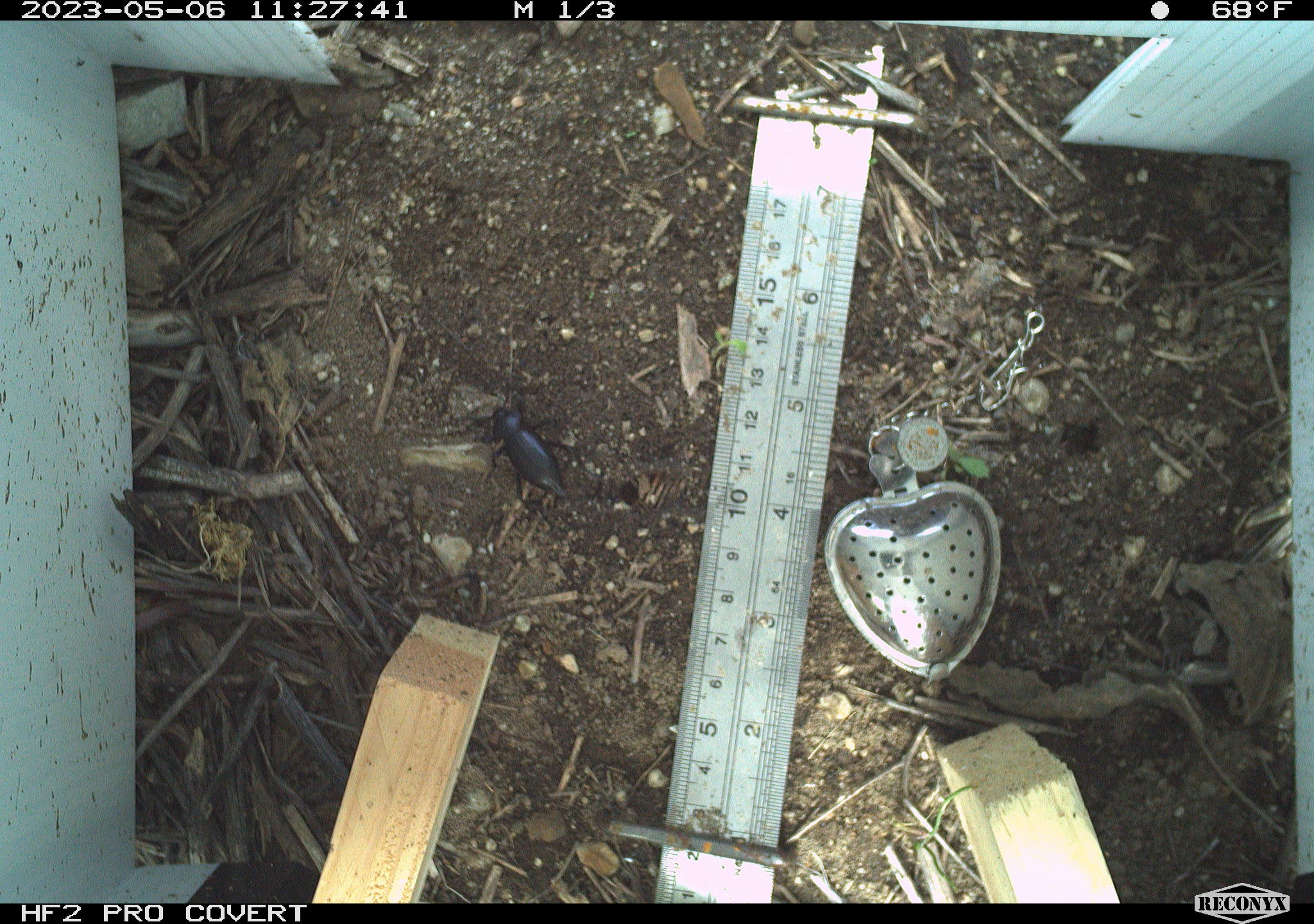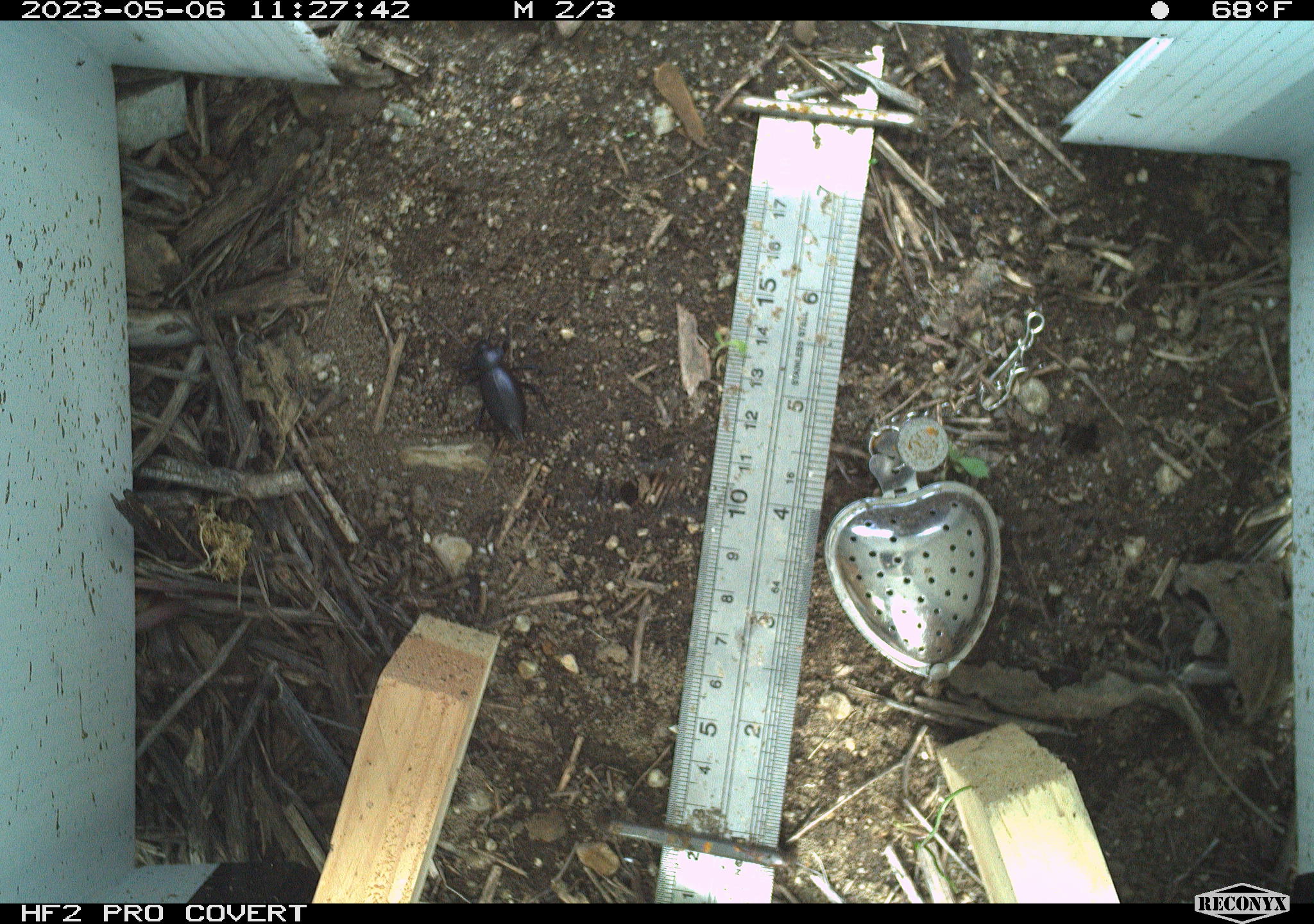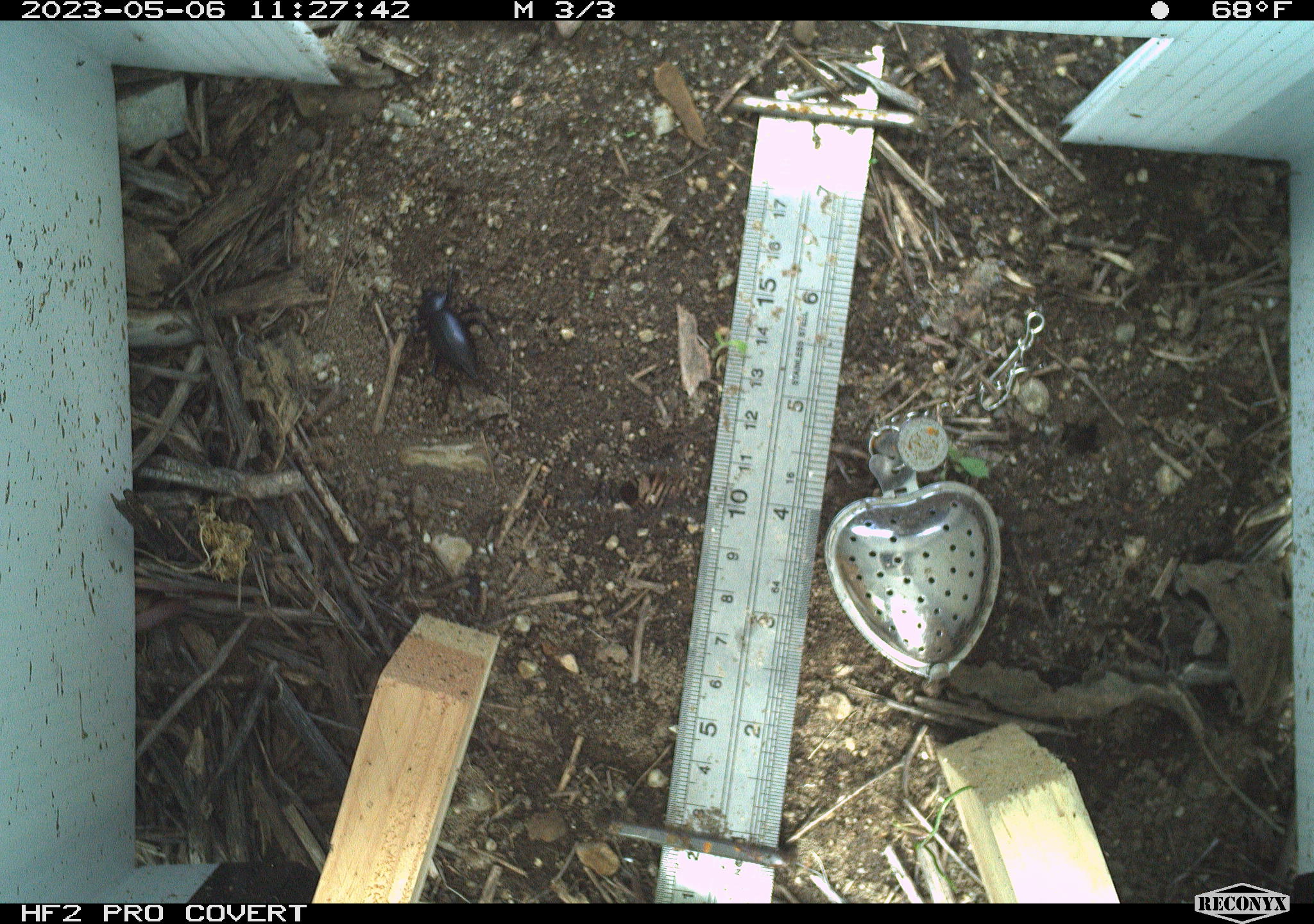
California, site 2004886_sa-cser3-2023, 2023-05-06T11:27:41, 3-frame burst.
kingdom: Animalia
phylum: Arthropoda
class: Insecta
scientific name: Insecta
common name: insect